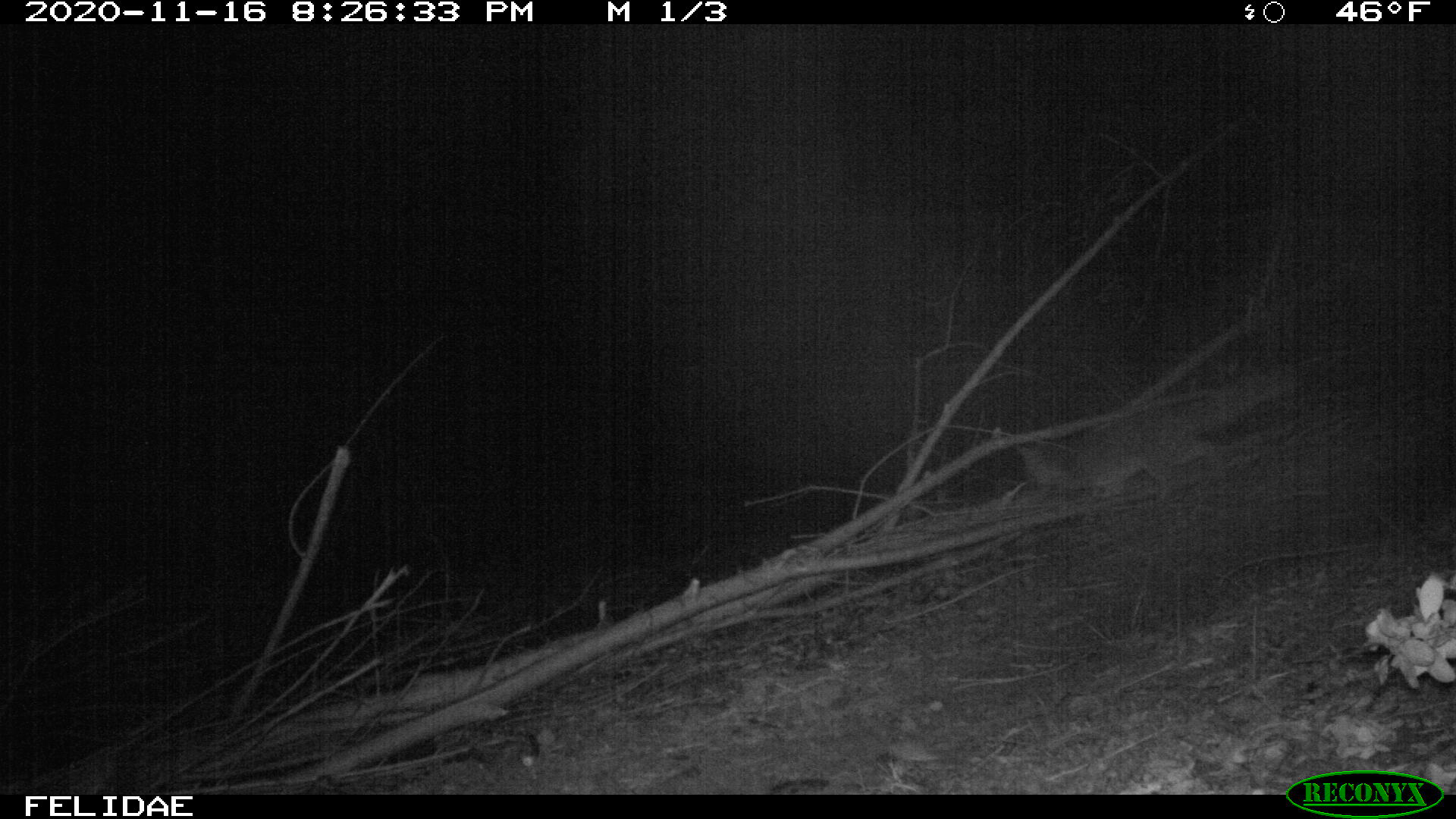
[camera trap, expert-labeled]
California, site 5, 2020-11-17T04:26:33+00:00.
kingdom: Animalia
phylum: Chordata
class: Mammalia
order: Carnivora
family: Canidae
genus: Urocyon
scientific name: Urocyon cinereoargenteus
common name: gray fox